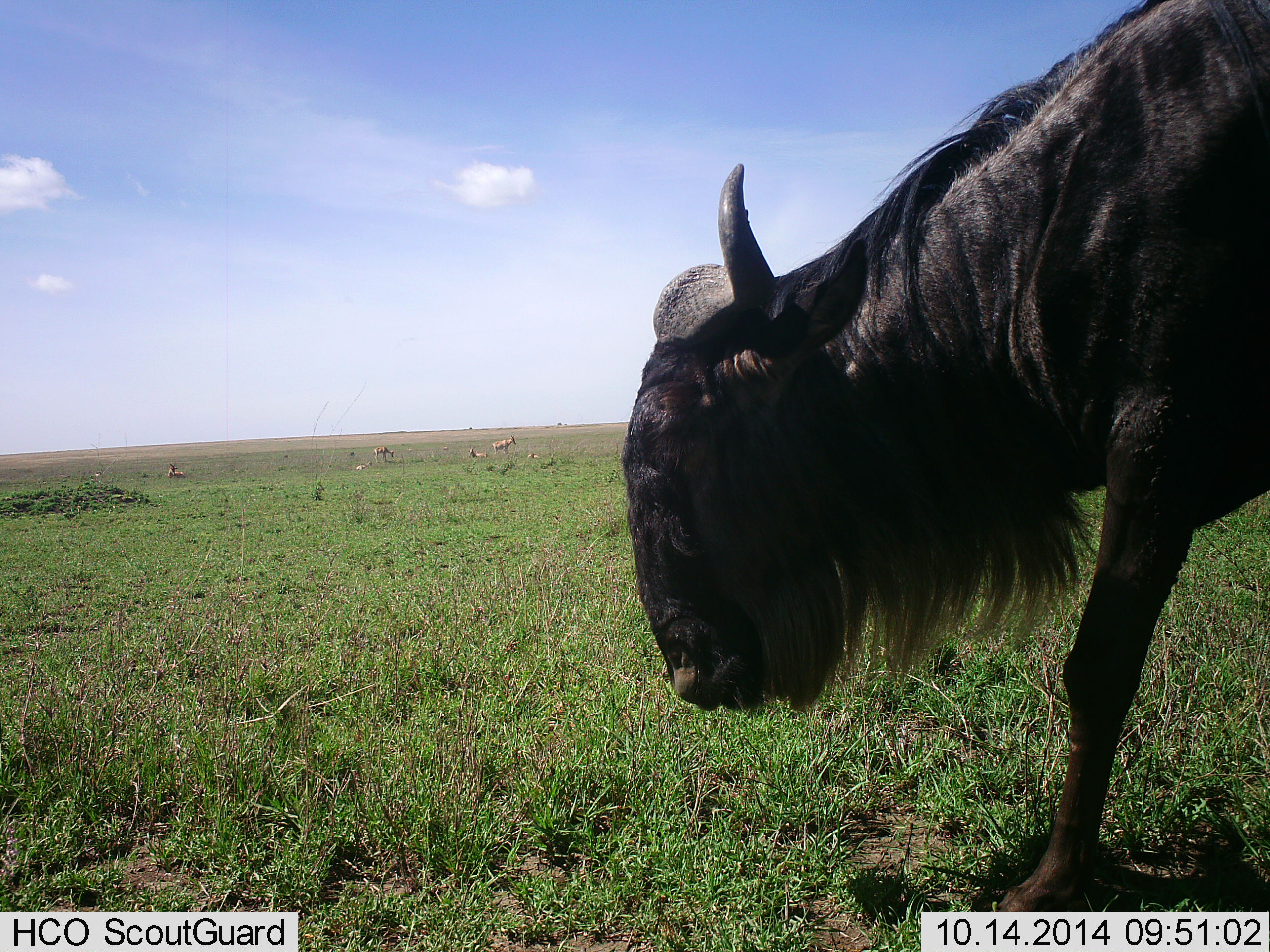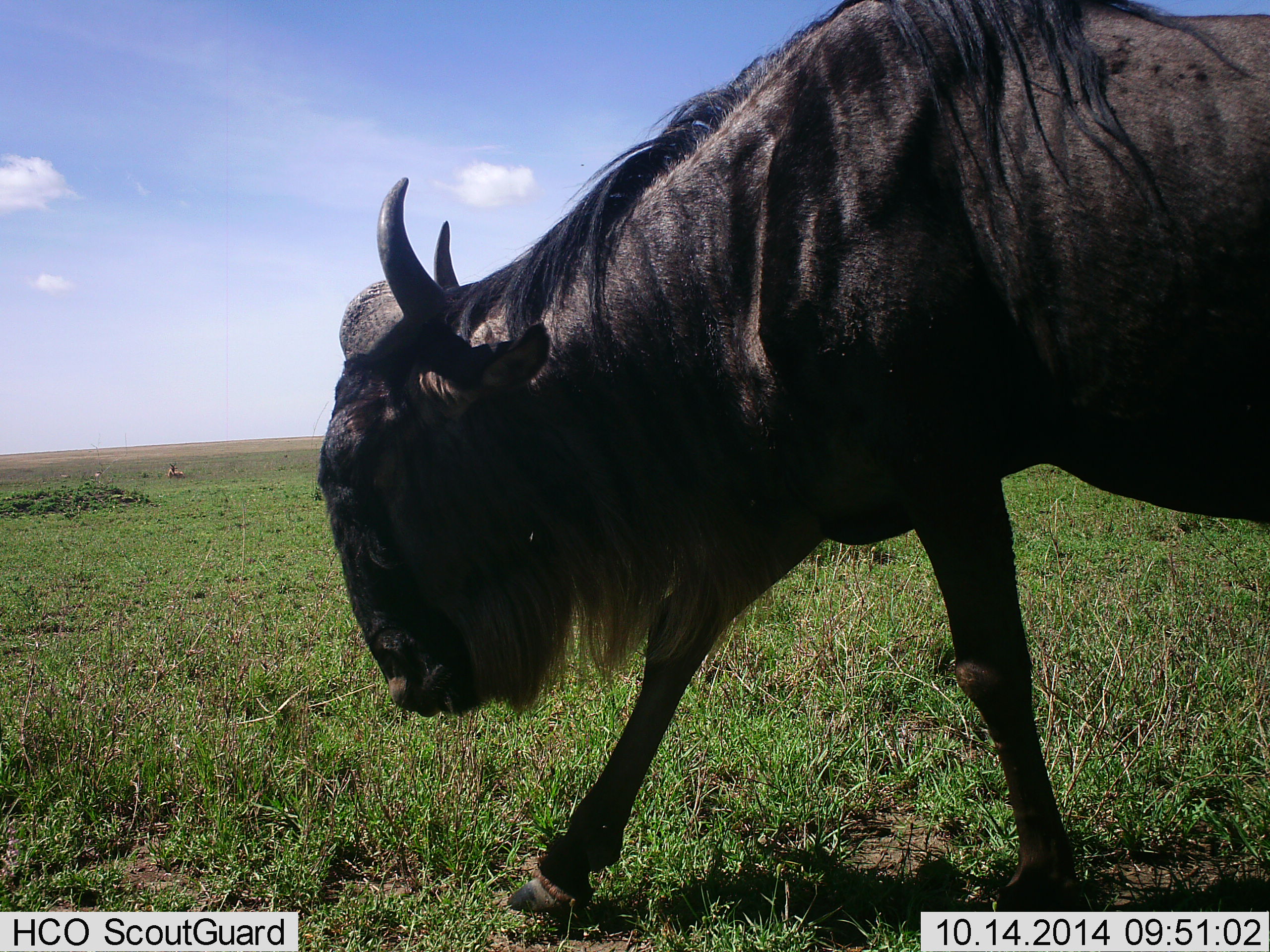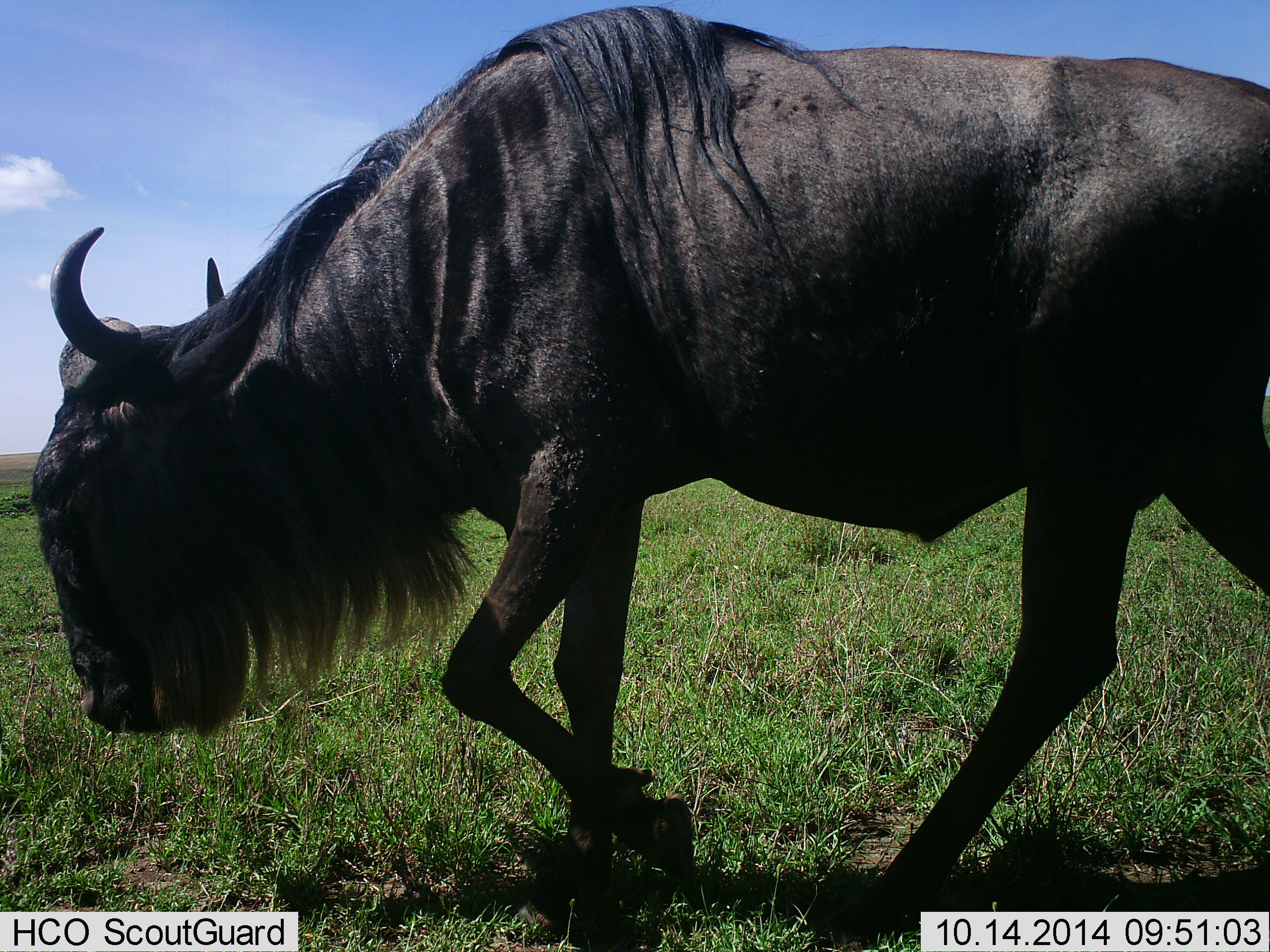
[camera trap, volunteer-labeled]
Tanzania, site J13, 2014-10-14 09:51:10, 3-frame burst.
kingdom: Animalia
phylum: Chordata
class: Mammalia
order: Artiodactyla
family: Bovidae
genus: Connochaetes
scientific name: Connochaetes taurinus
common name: blue wildebeest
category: wildebeest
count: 1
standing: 10%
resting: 0%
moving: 90%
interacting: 0%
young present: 0%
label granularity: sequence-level